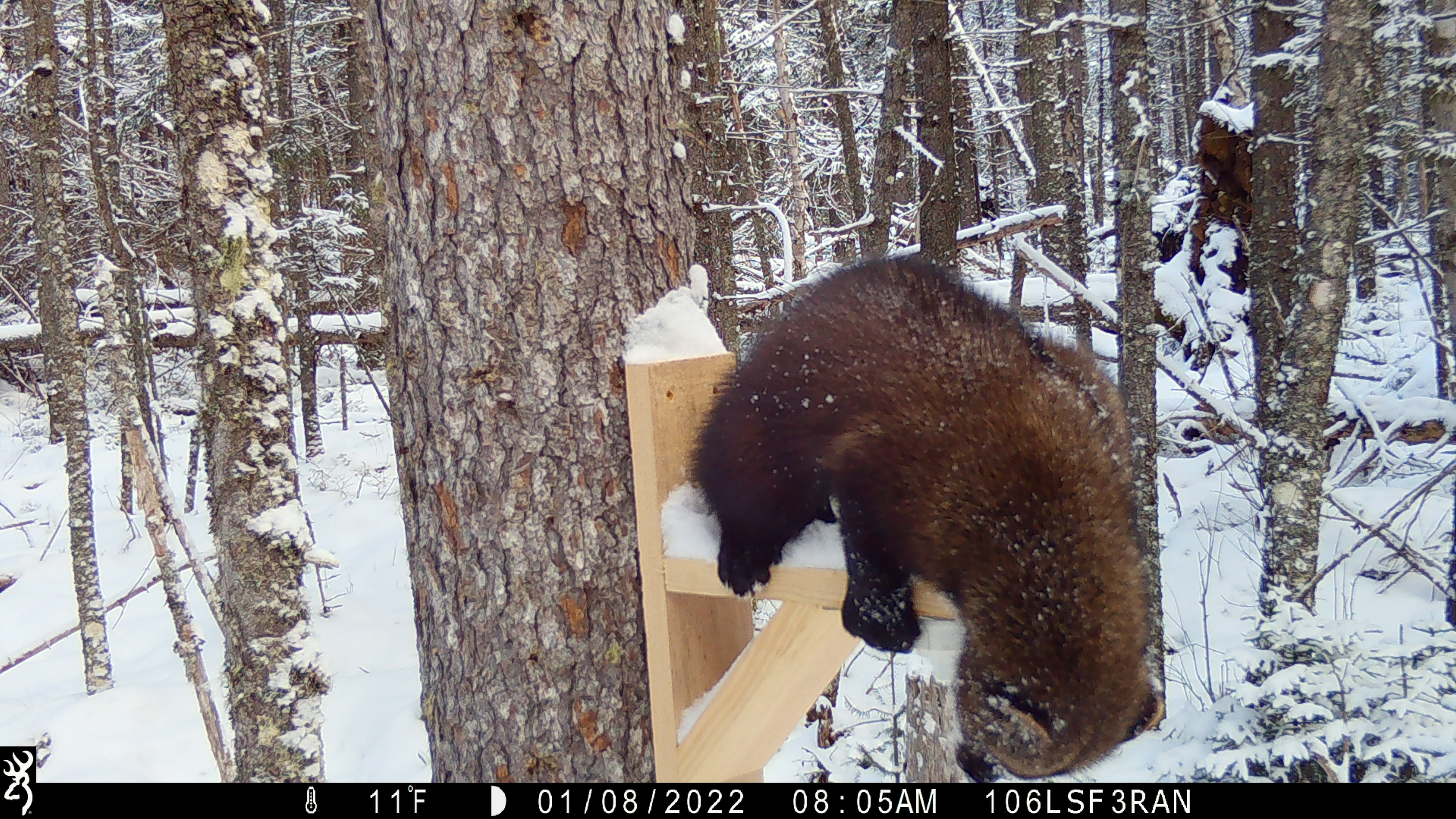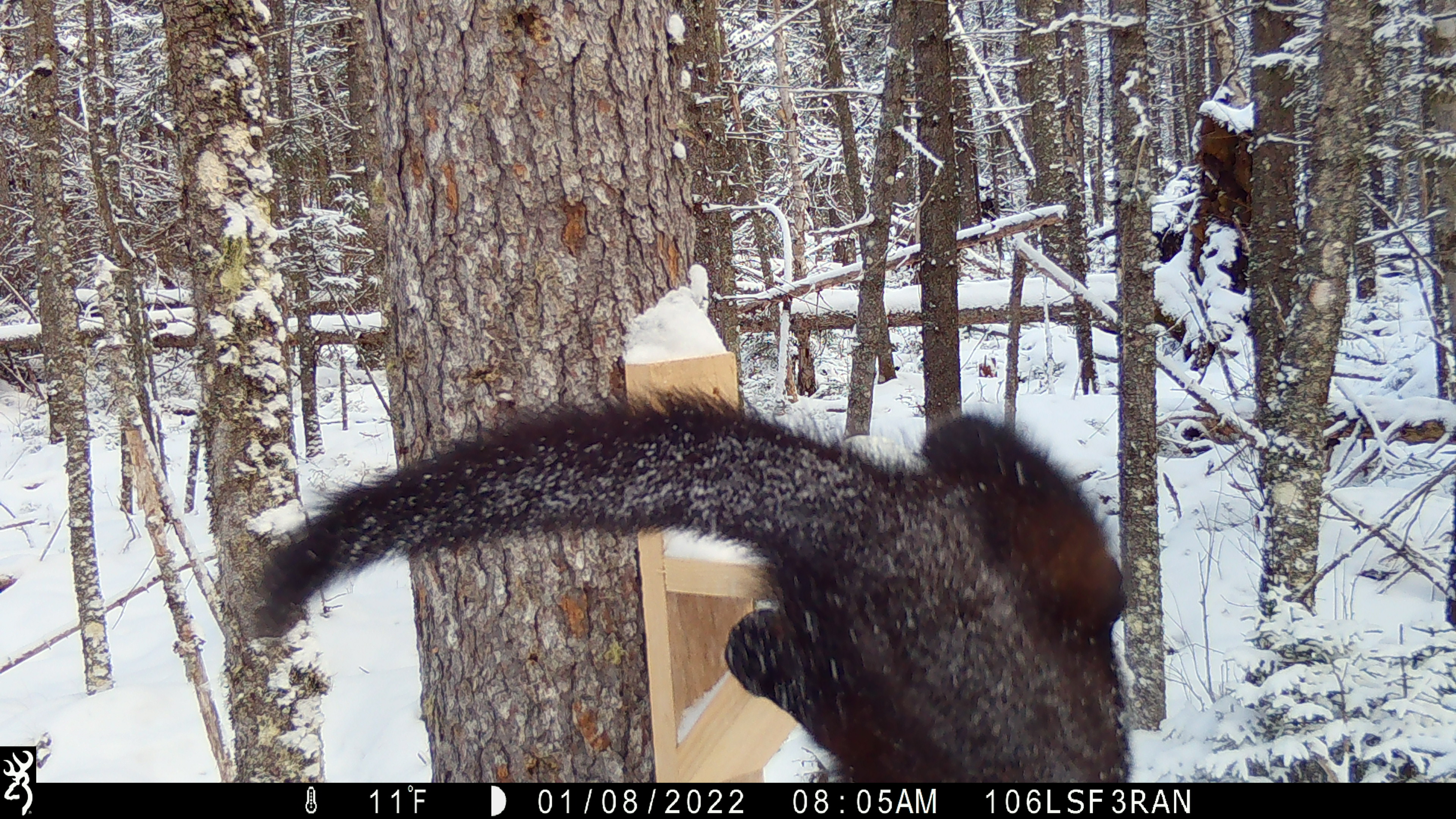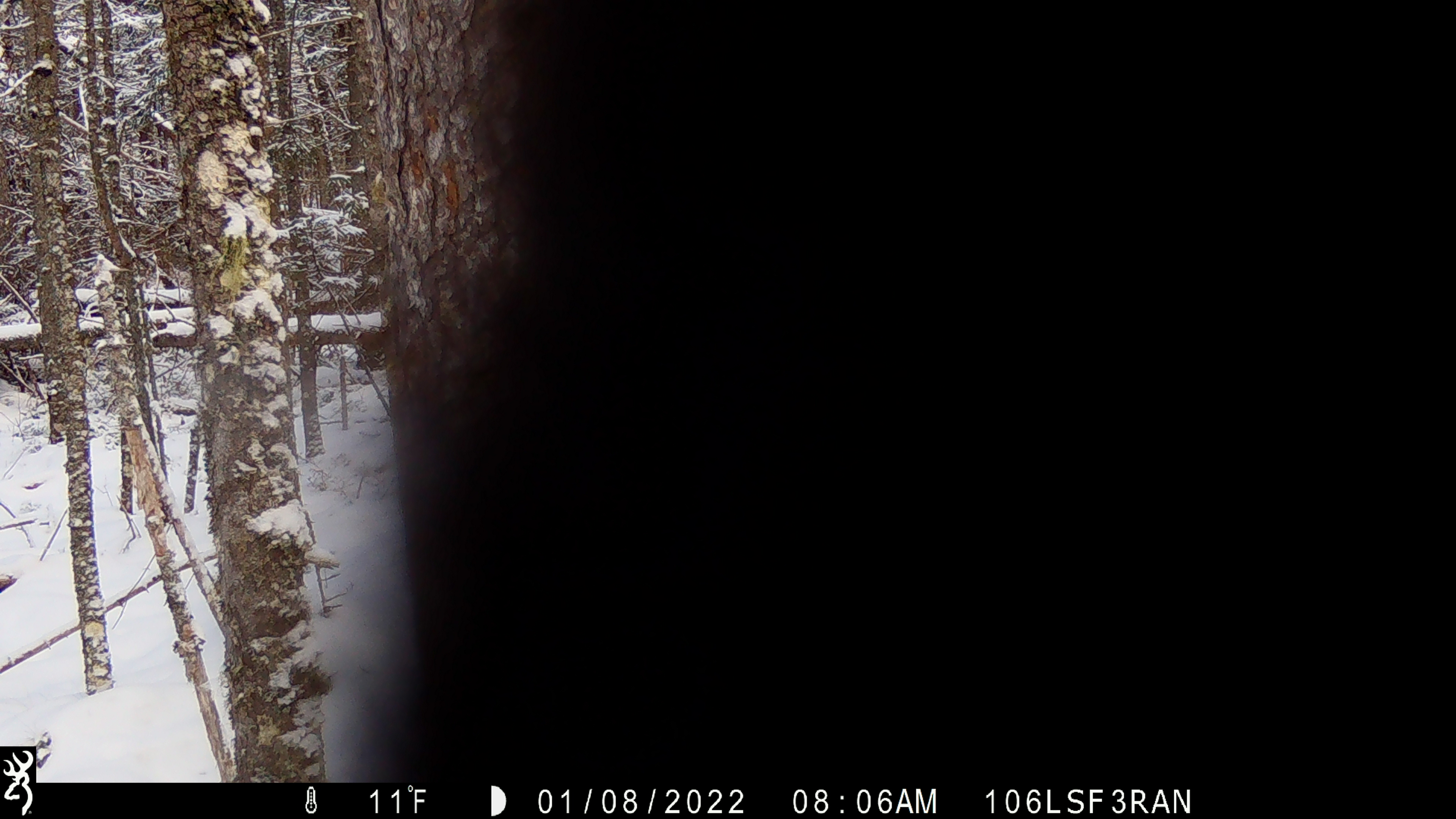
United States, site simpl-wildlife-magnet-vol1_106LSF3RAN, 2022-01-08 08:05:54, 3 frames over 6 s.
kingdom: Animalia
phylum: Chordata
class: Mammalia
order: Carnivora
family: Mustelidae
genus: Pekania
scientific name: Pekania pennanti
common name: fisher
Fisher (Pekania pennanti).